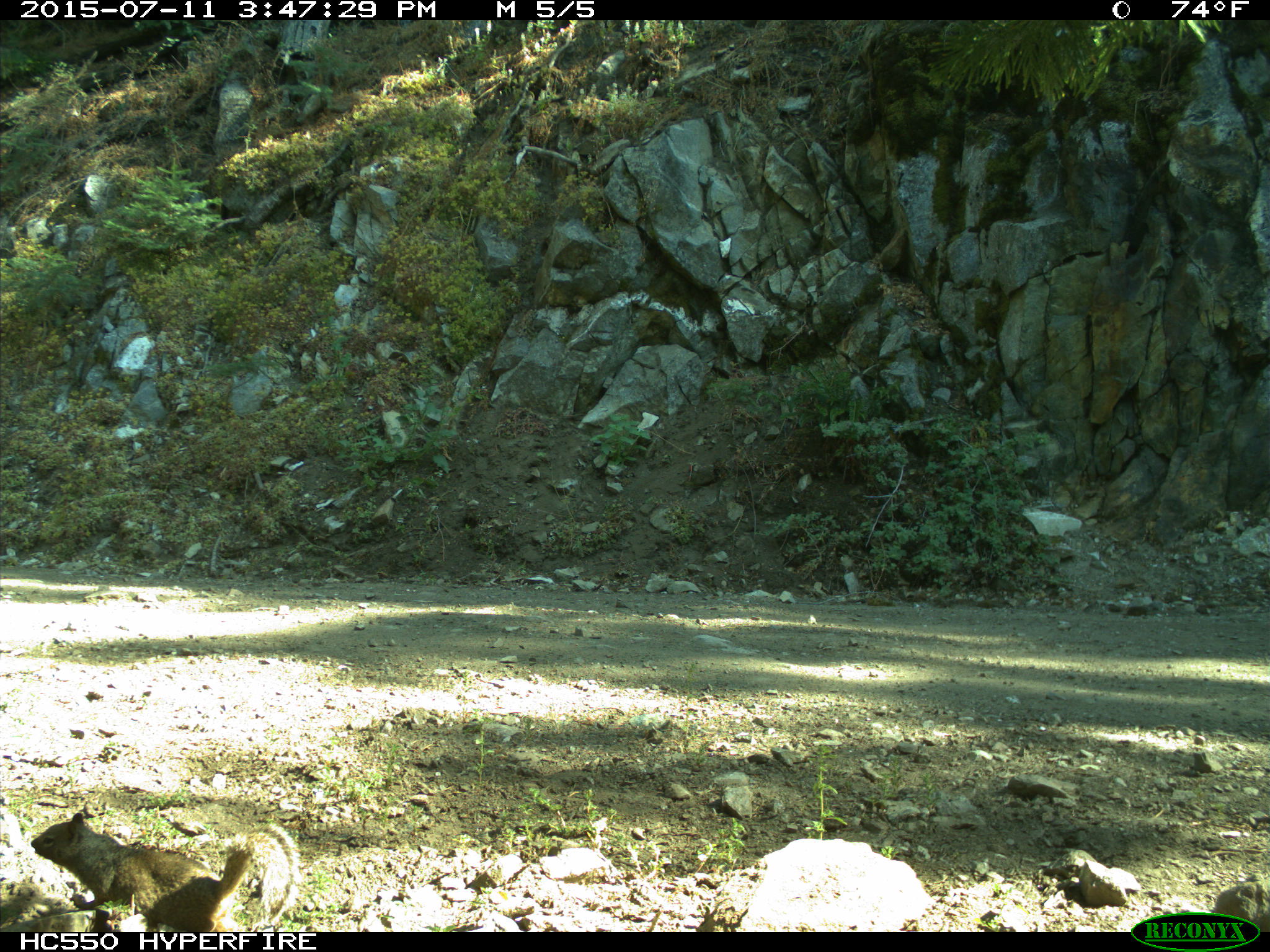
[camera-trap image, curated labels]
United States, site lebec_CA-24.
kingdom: Animalia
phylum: Chordata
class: Mammalia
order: Rodentia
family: Sciuridae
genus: Otospermophilus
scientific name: Otospermophilus beecheyi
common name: california ground squirrel